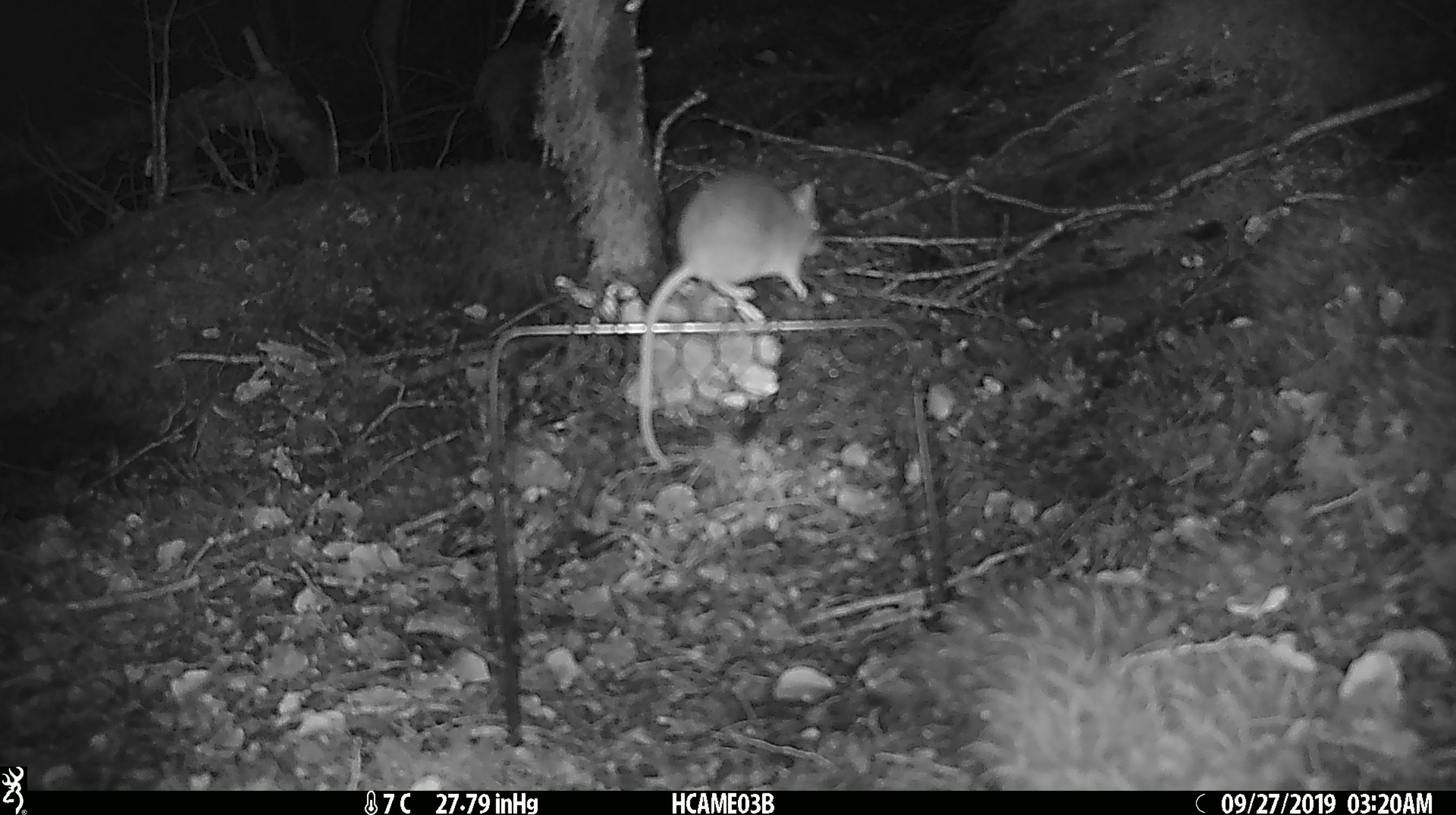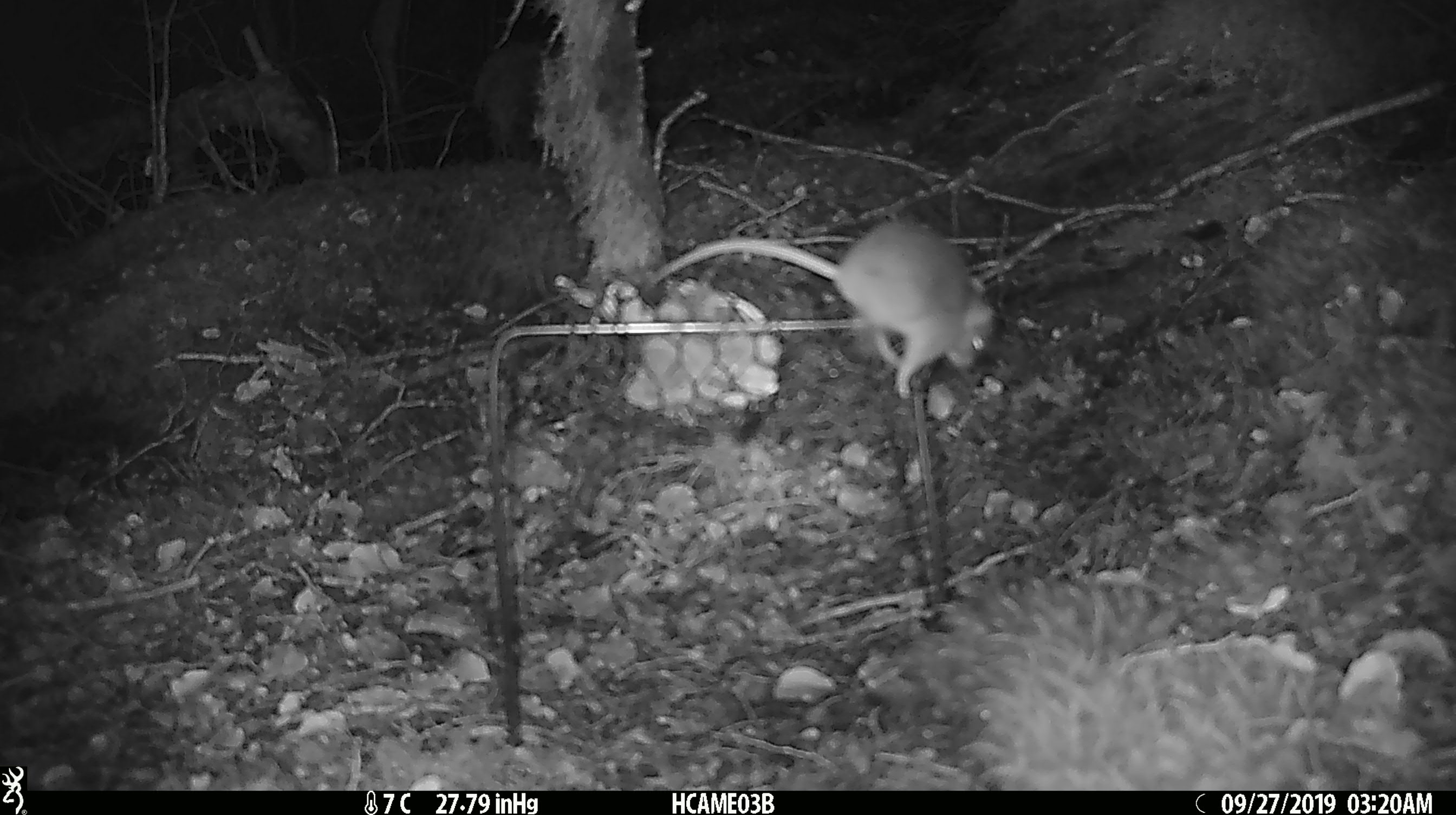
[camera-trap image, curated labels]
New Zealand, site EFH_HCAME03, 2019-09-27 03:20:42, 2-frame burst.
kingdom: Animalia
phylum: Chordata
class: Mammalia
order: Rodentia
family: Muridae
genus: Mus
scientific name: Mus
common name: mouse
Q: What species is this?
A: Mouse (Mus).